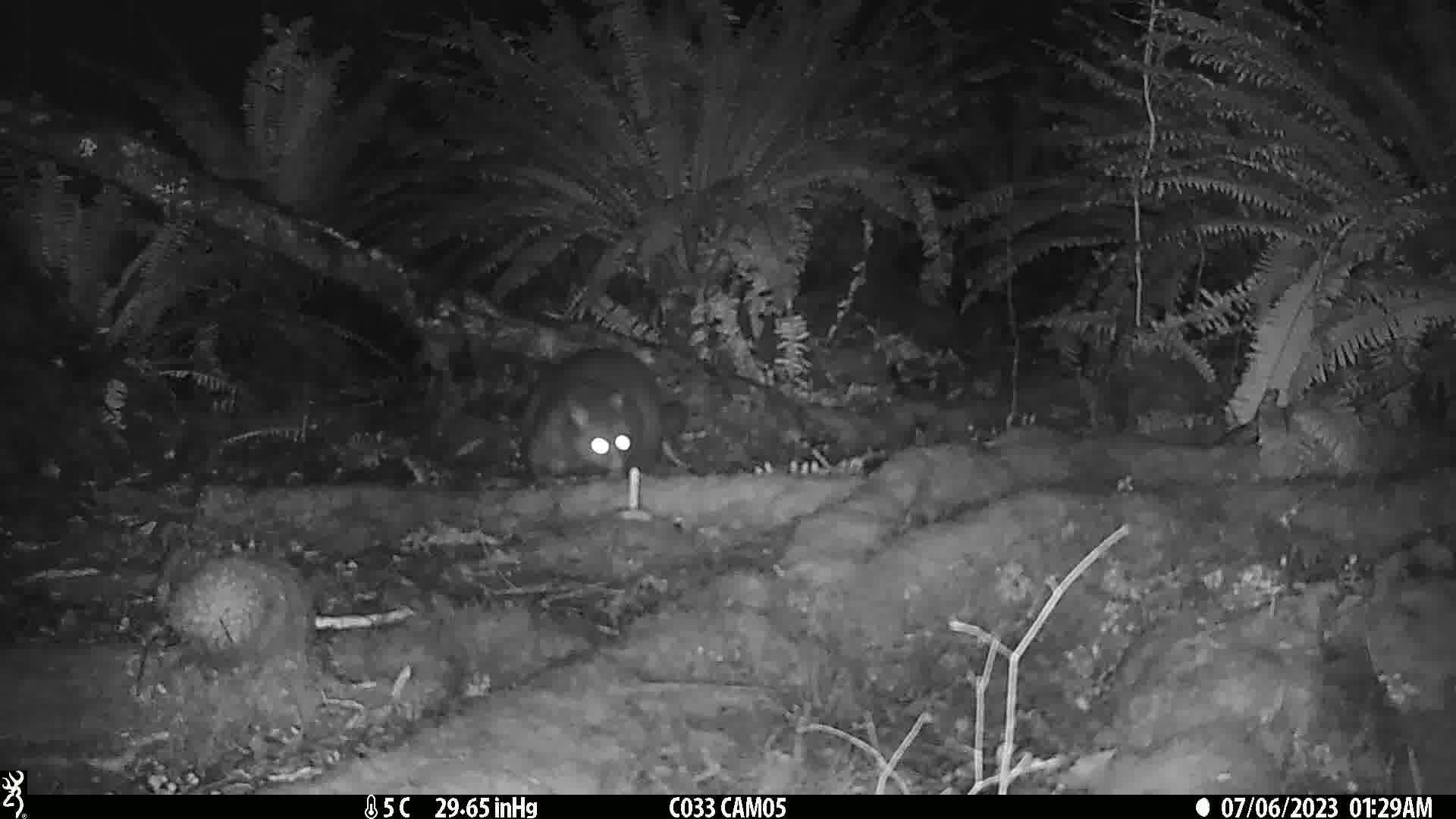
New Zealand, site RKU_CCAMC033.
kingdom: Animalia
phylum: Chordata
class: Mammalia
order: Diprotodontia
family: Phalangeridae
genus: Trichosurus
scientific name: Trichosurus vulpecula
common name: common brushtail possum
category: possum